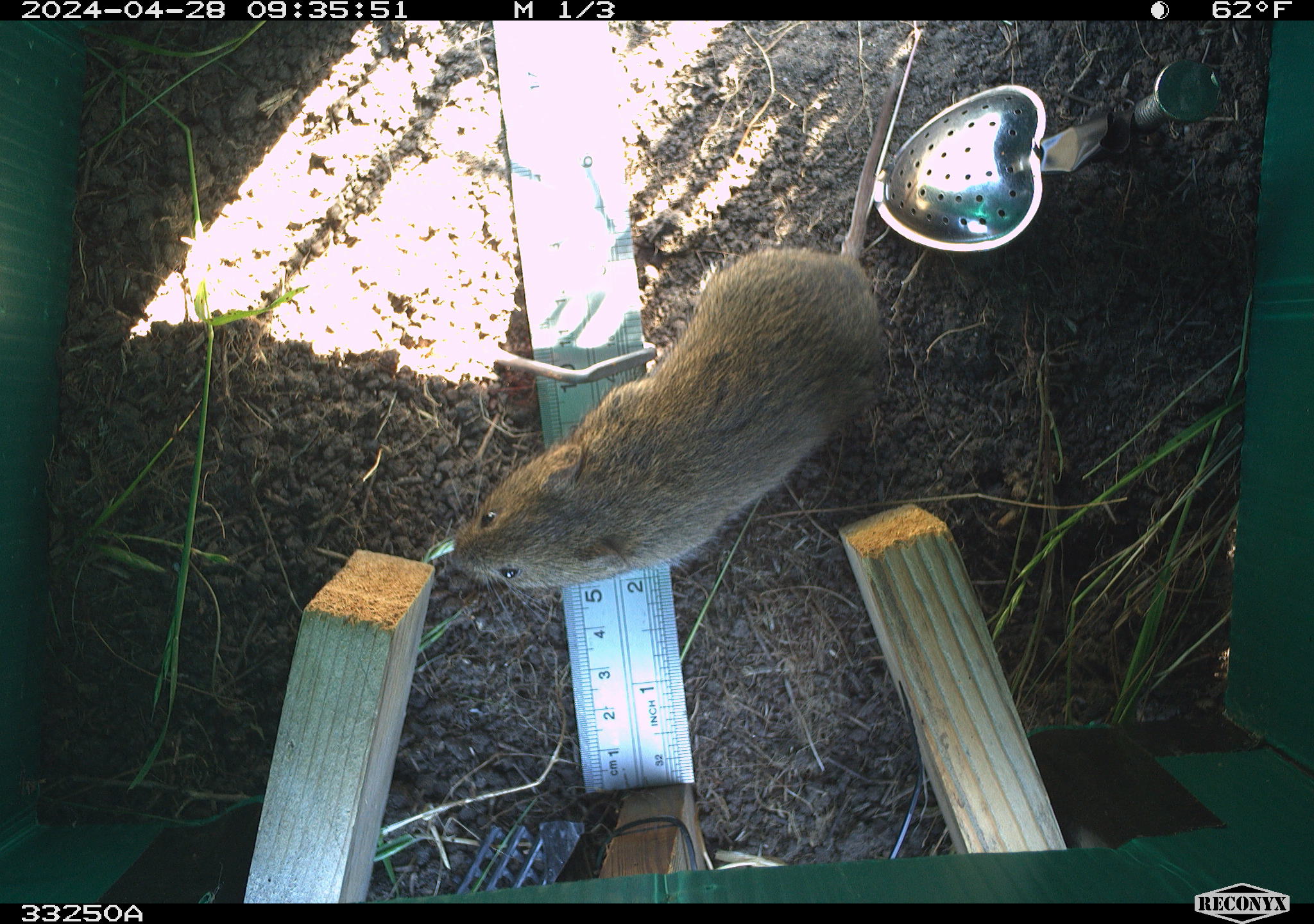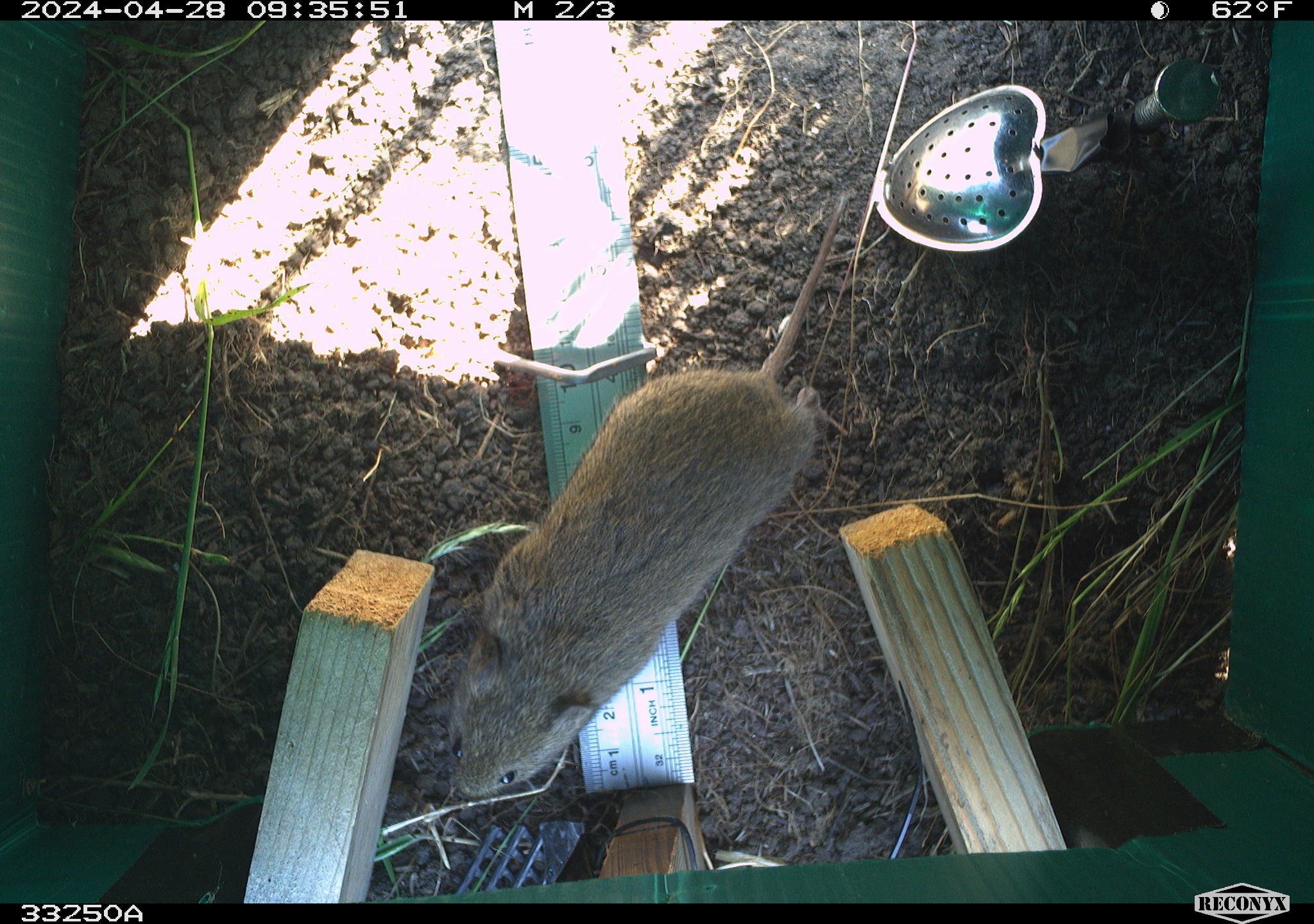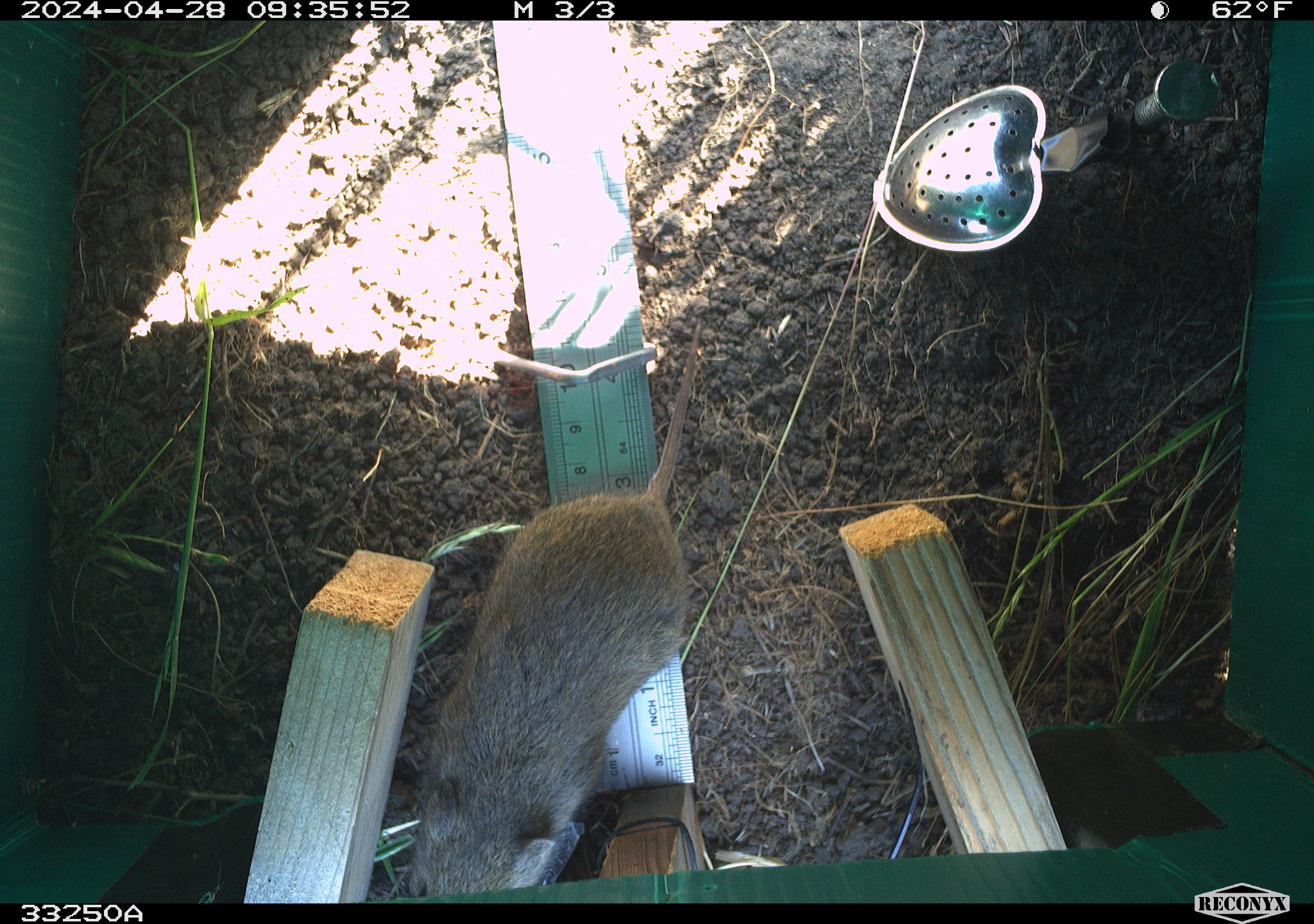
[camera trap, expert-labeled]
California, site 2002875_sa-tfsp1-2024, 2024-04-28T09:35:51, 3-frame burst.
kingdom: Animalia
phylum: Chordata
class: Mammalia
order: Rodentia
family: Cricetidae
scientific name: Arvicolinae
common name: voles, lemmings, and muskrats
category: arvicolinae subfamily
Arvicolinae subfamily (voles, lemmings, and muskrats) (Arvicolinae).